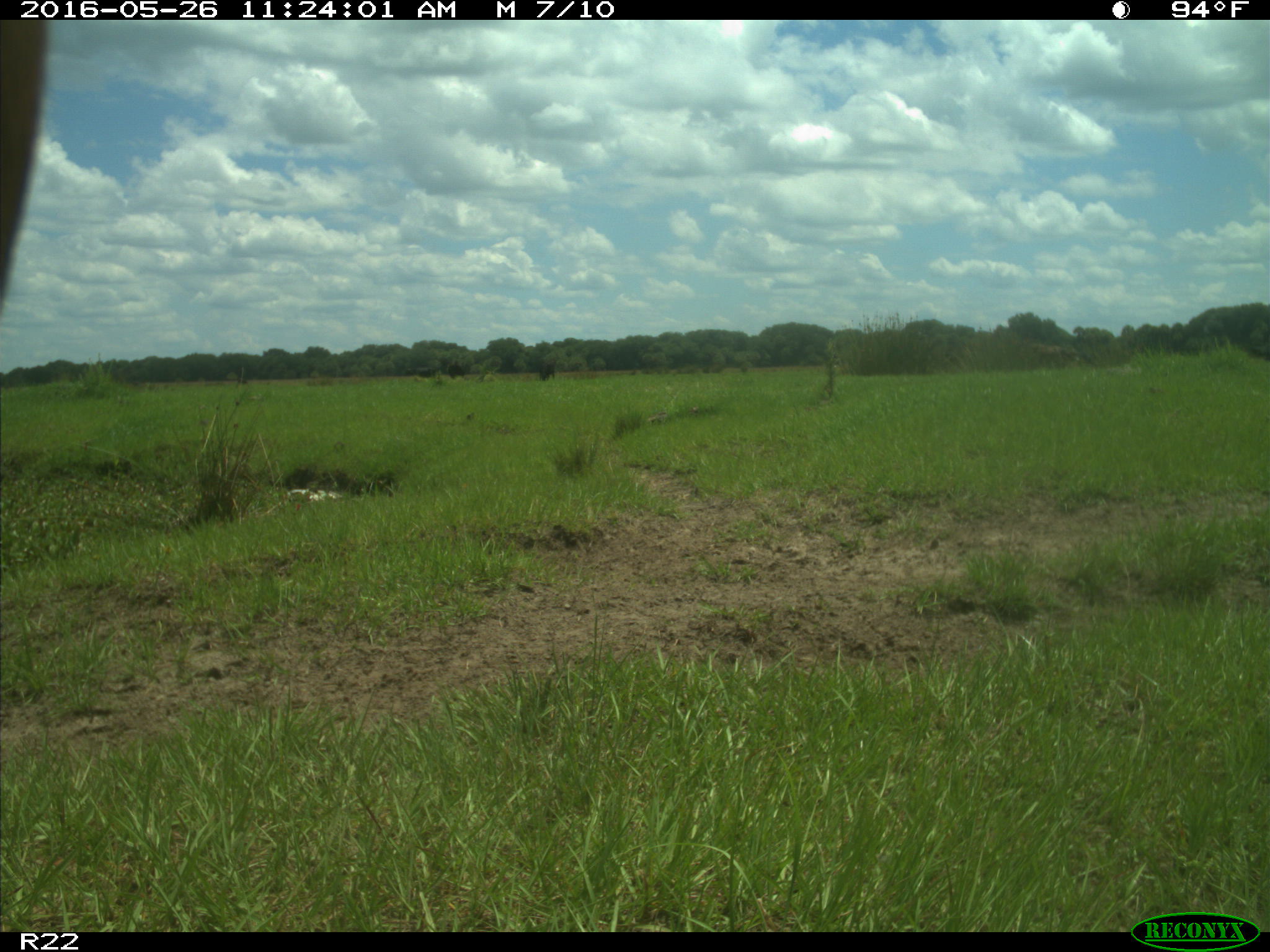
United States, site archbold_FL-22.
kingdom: Animalia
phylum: Chordata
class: Mammalia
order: Artiodactyla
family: Bovidae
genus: Bos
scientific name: Bos taurus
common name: domestic cow